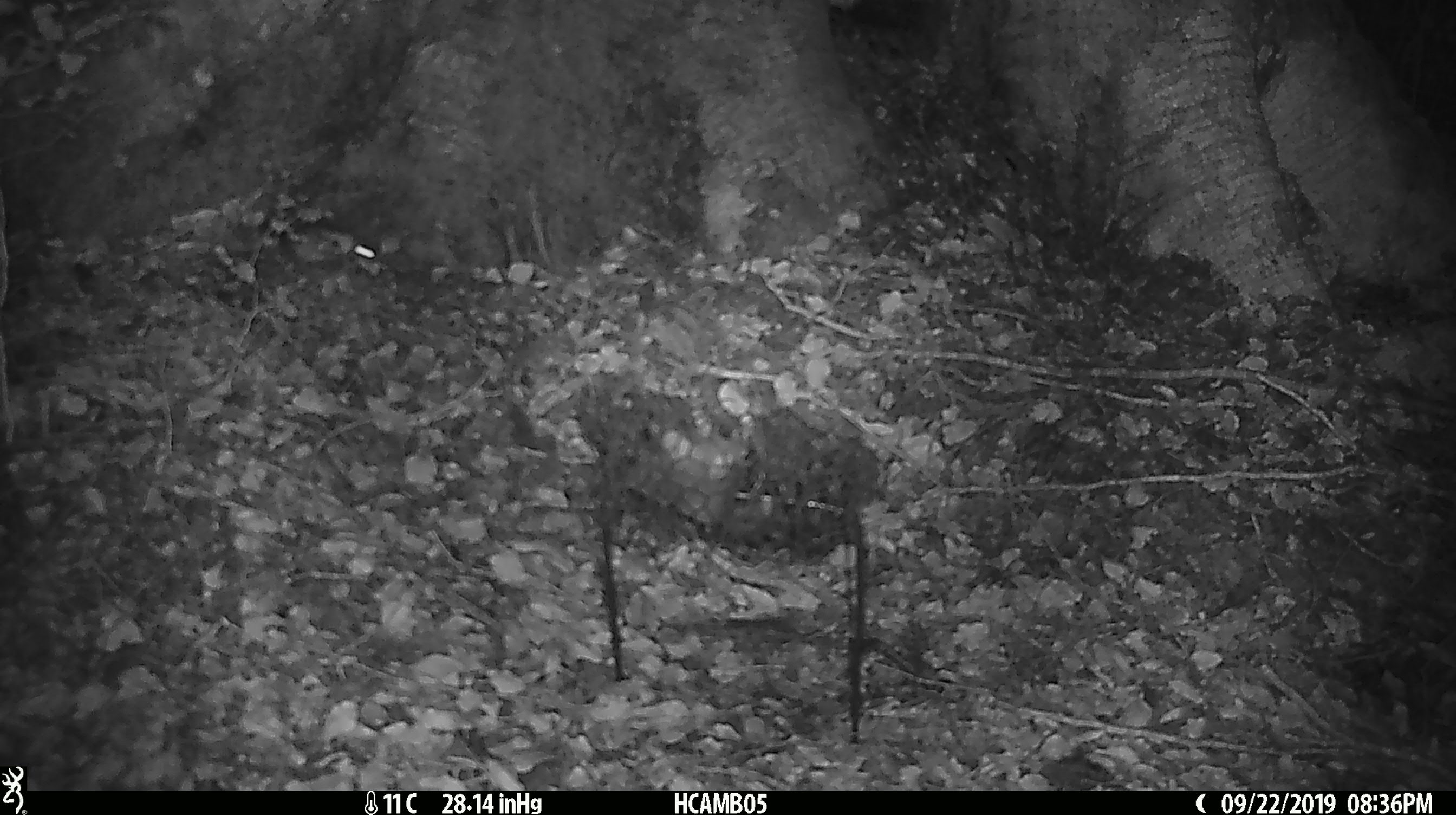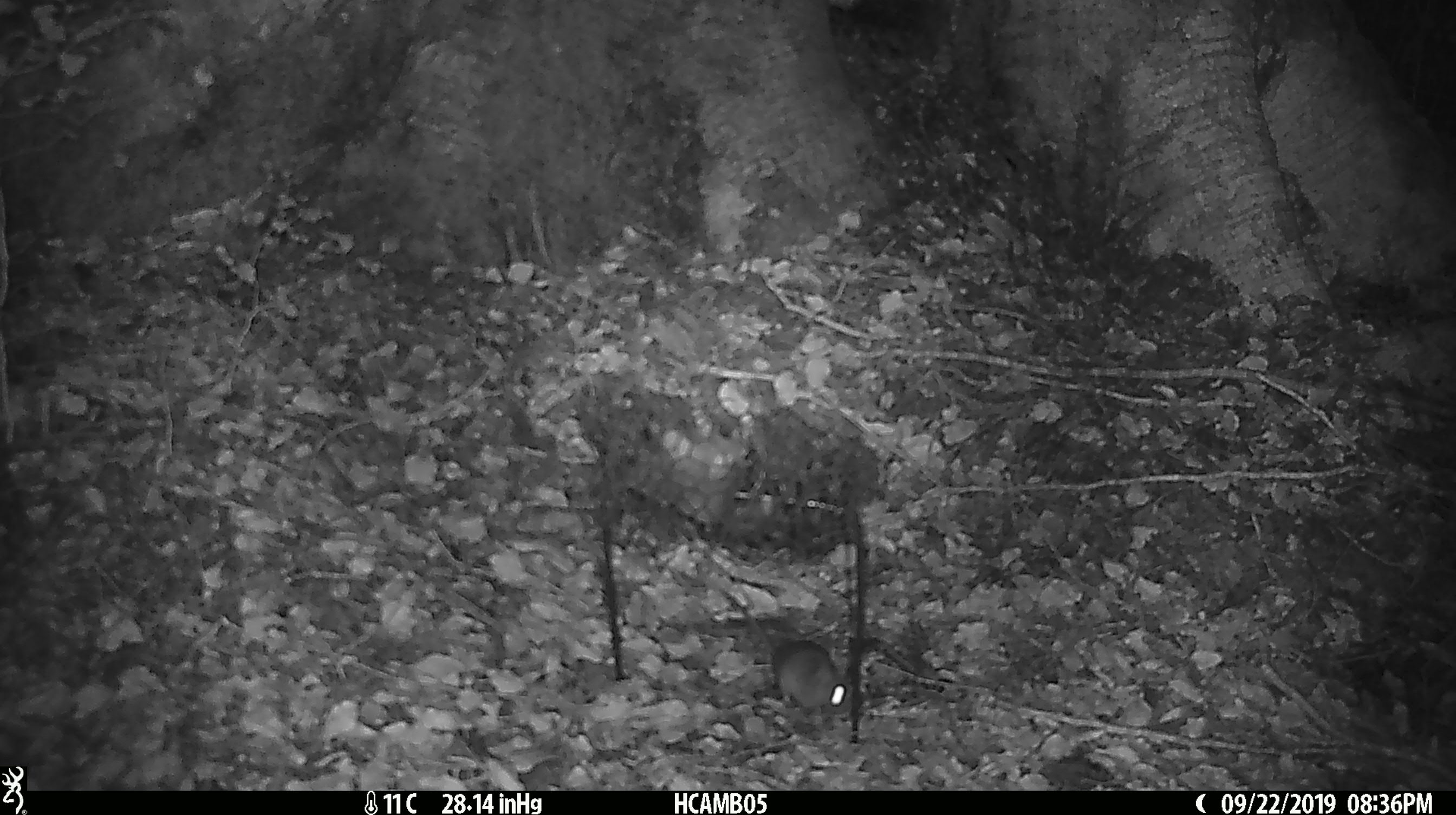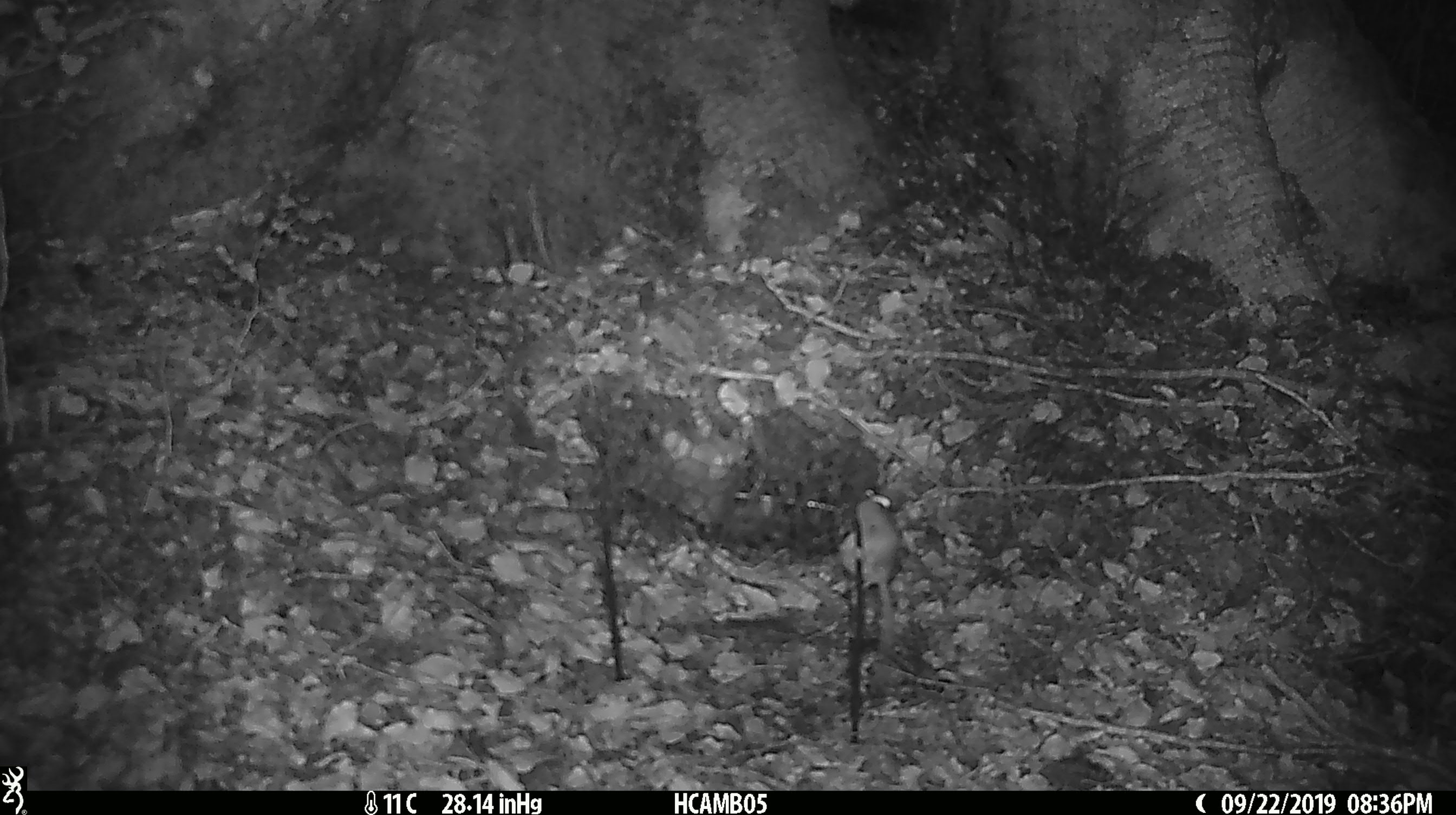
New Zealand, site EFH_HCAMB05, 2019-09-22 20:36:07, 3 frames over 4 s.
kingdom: Animalia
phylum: Chordata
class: Mammalia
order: Rodentia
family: Muridae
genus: Mus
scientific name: Mus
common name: mouse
Mouse (Mus).